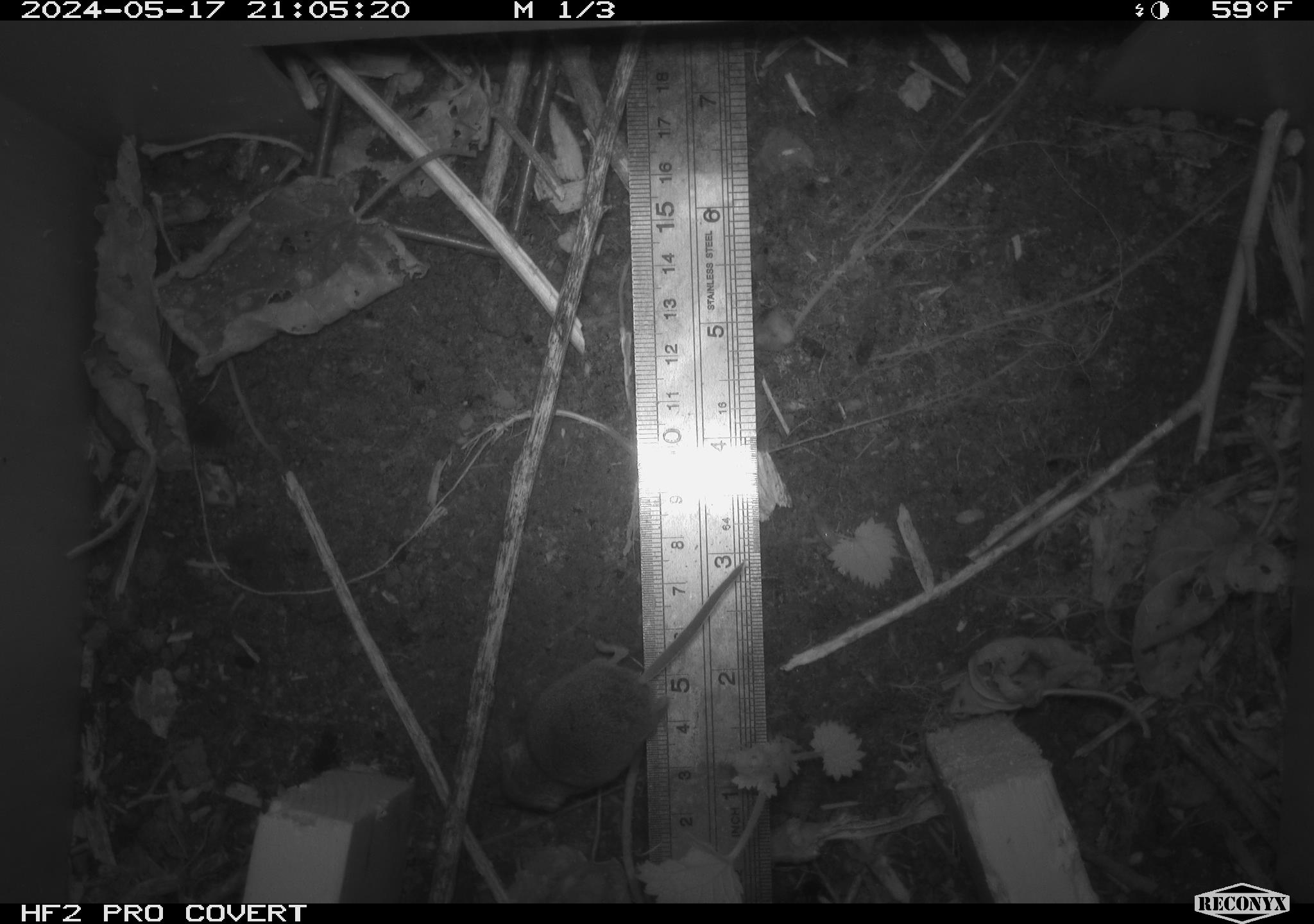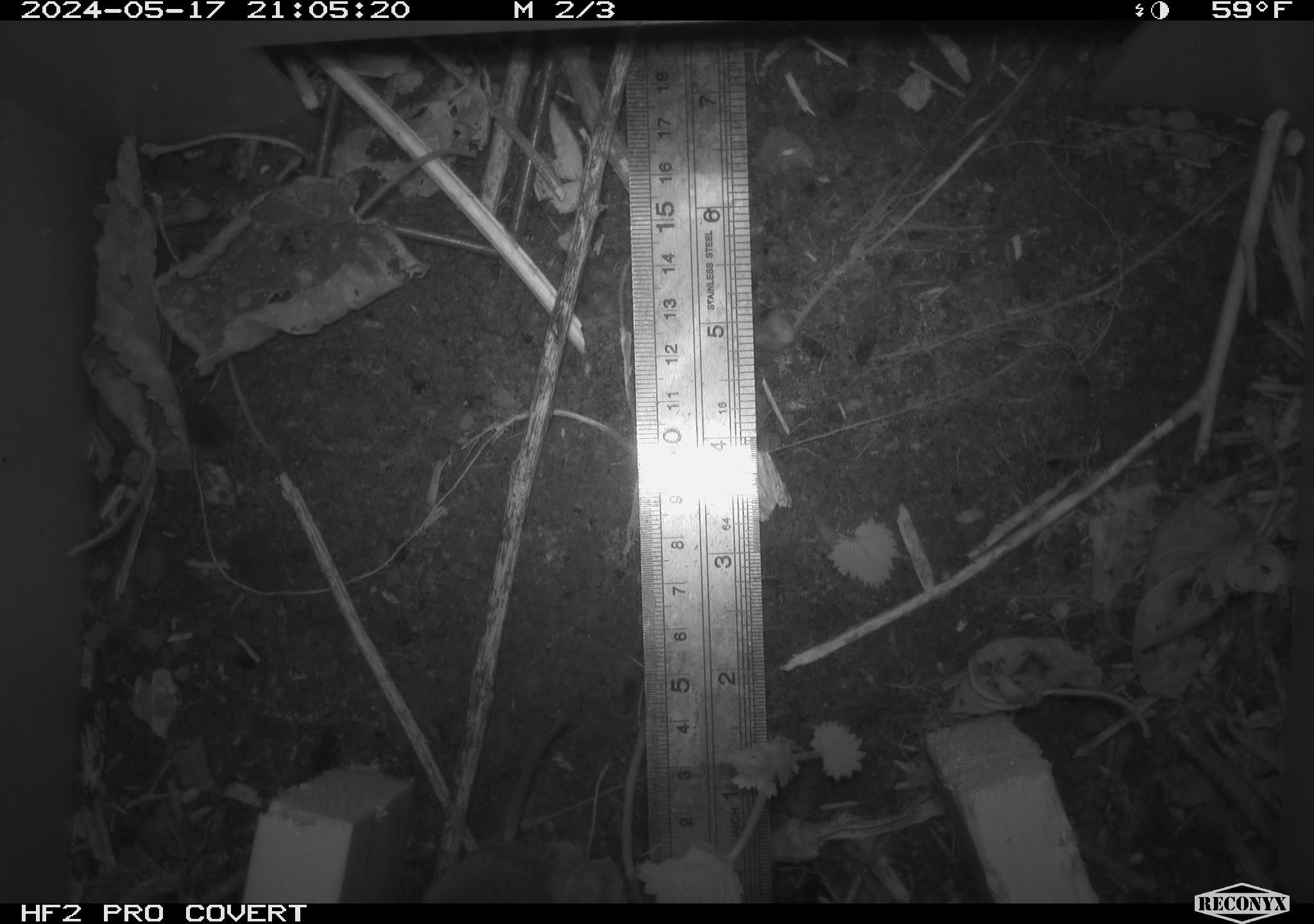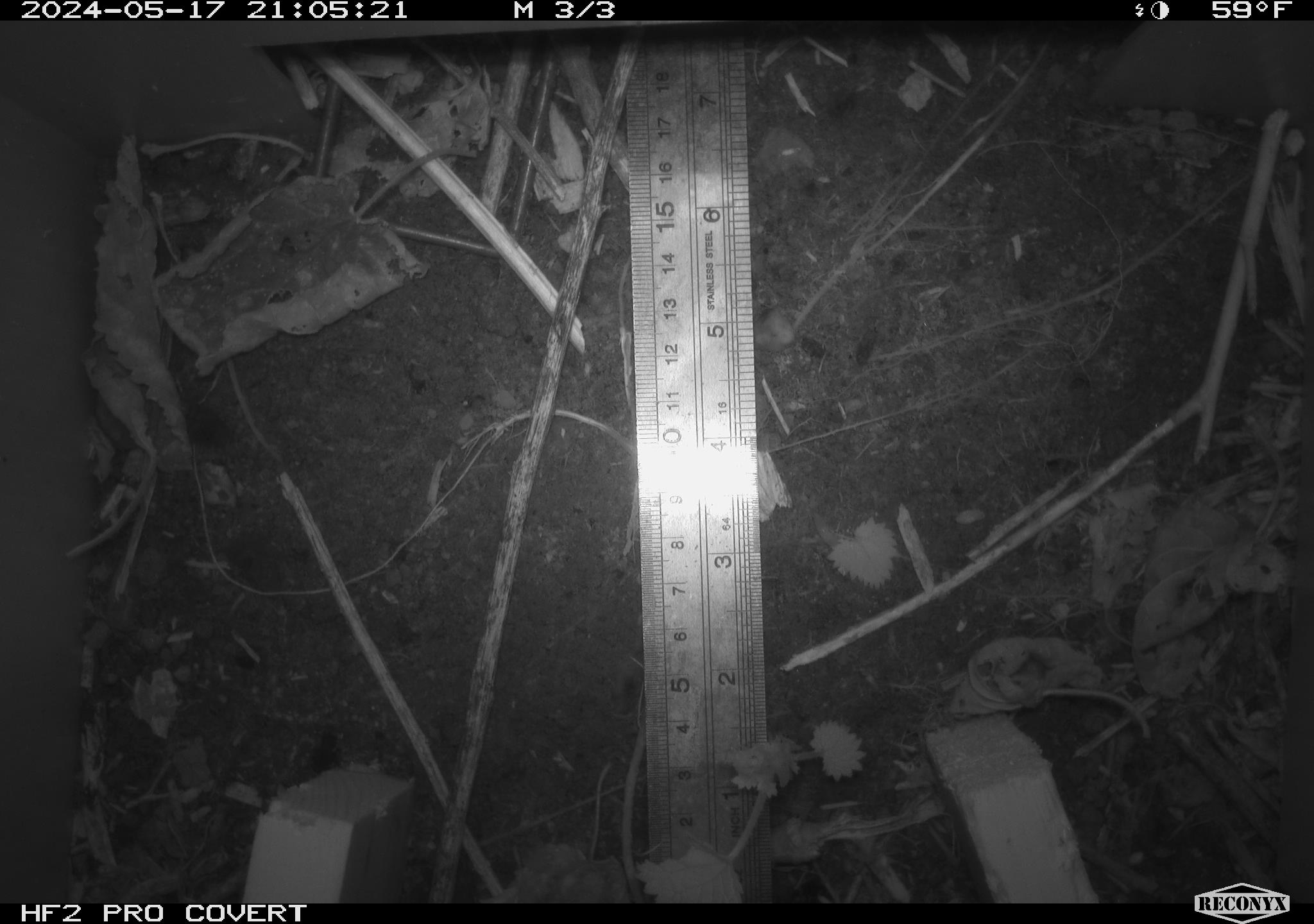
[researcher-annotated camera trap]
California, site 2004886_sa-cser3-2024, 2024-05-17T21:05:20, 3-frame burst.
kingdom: Animalia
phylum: Chordata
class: Mammalia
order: Eulipotyphla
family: Soricidae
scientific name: Soricidae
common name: shrews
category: soricidae family